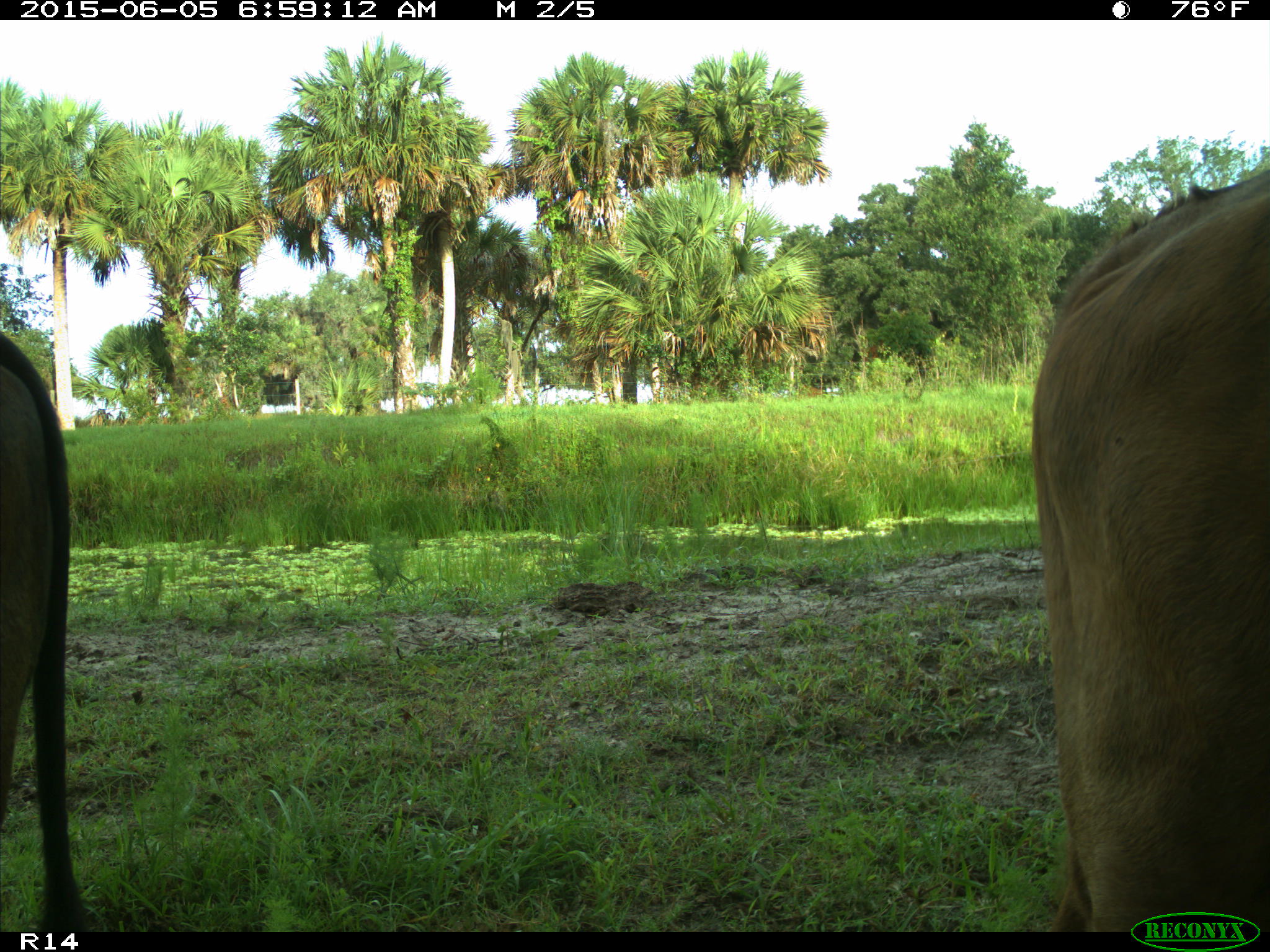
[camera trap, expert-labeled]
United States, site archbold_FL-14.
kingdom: Animalia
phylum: Chordata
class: Mammalia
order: Artiodactyla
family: Bovidae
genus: Bos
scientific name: Bos taurus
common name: domestic cow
Bos taurus (domestic cow).